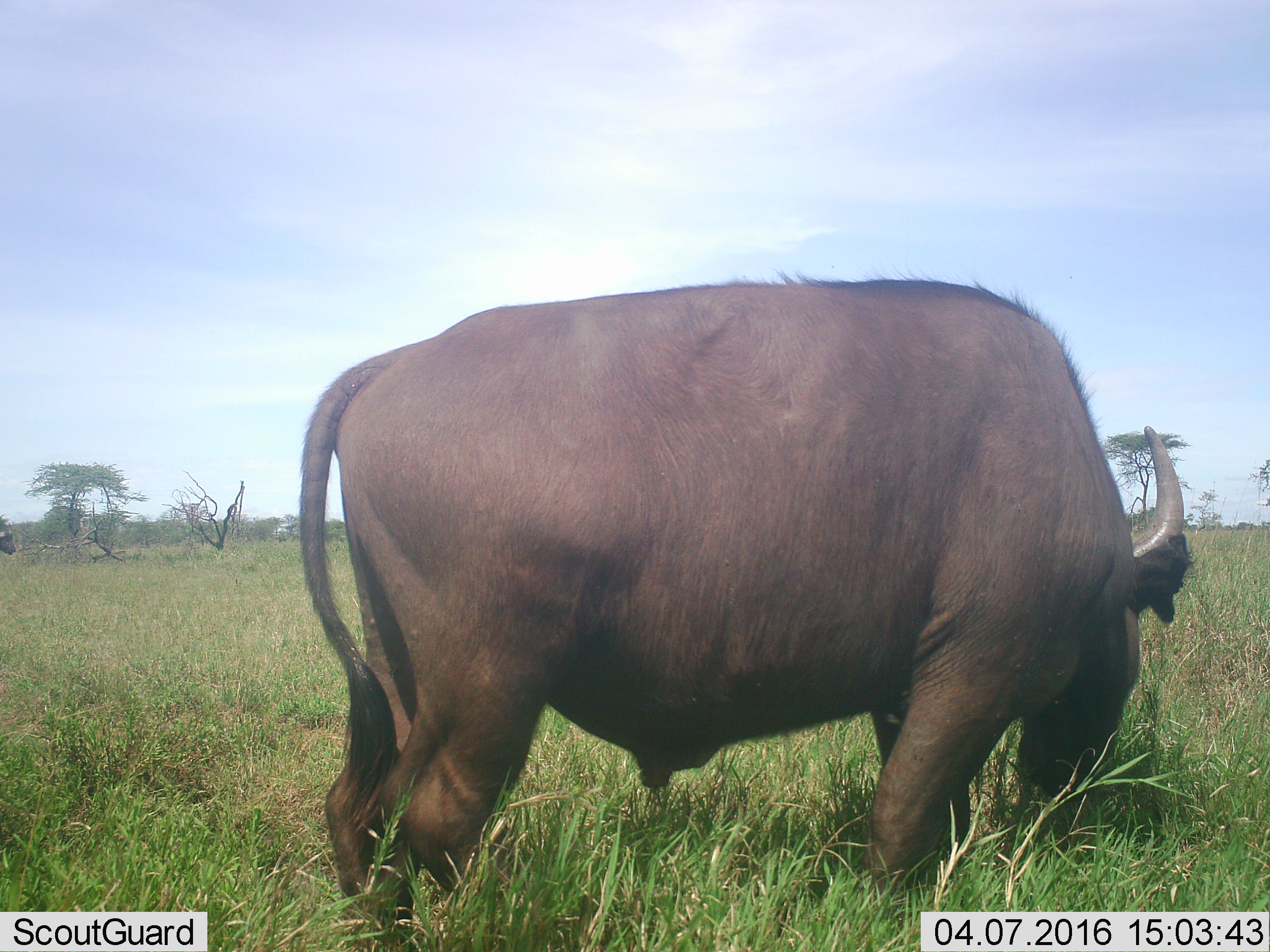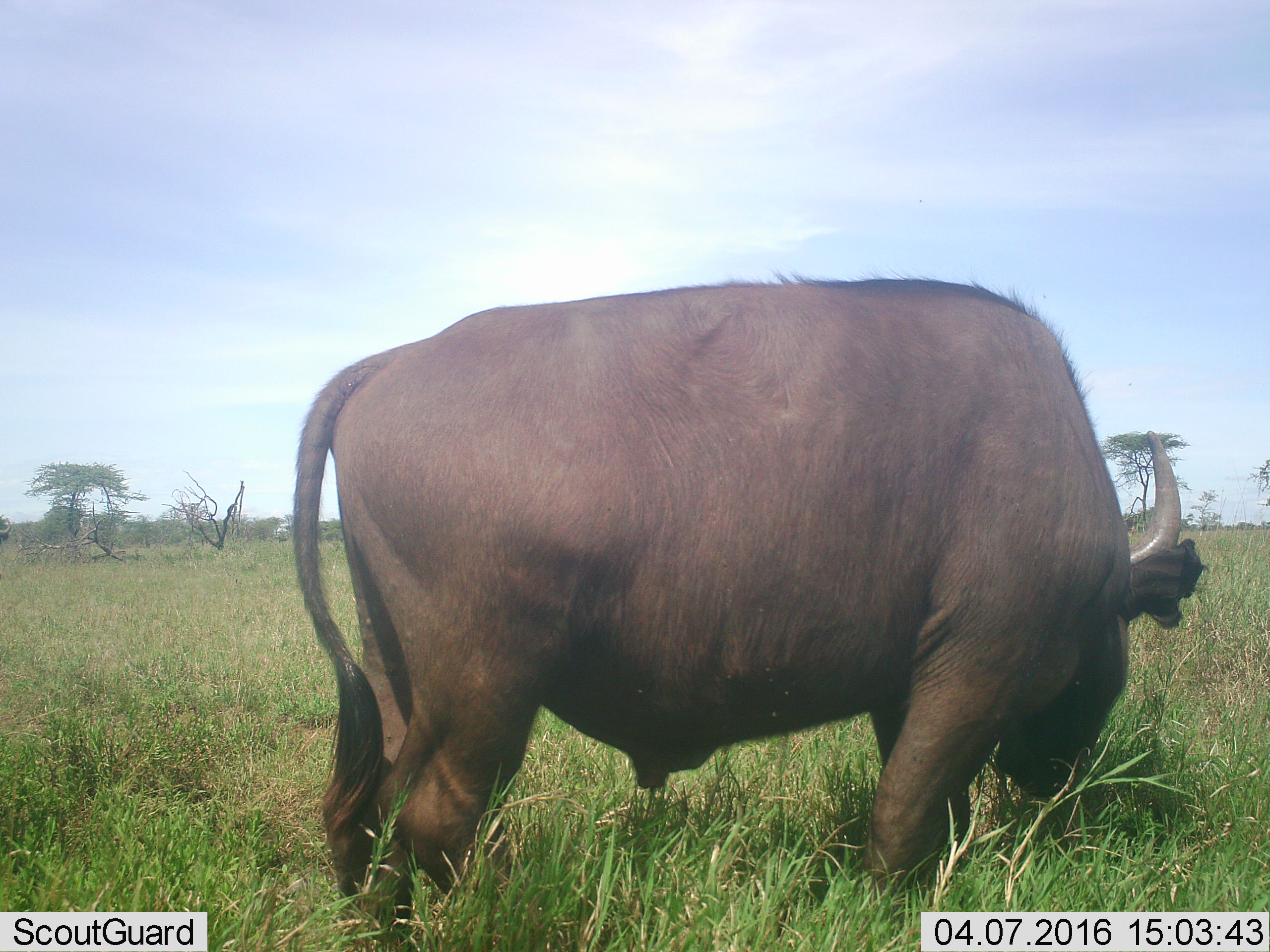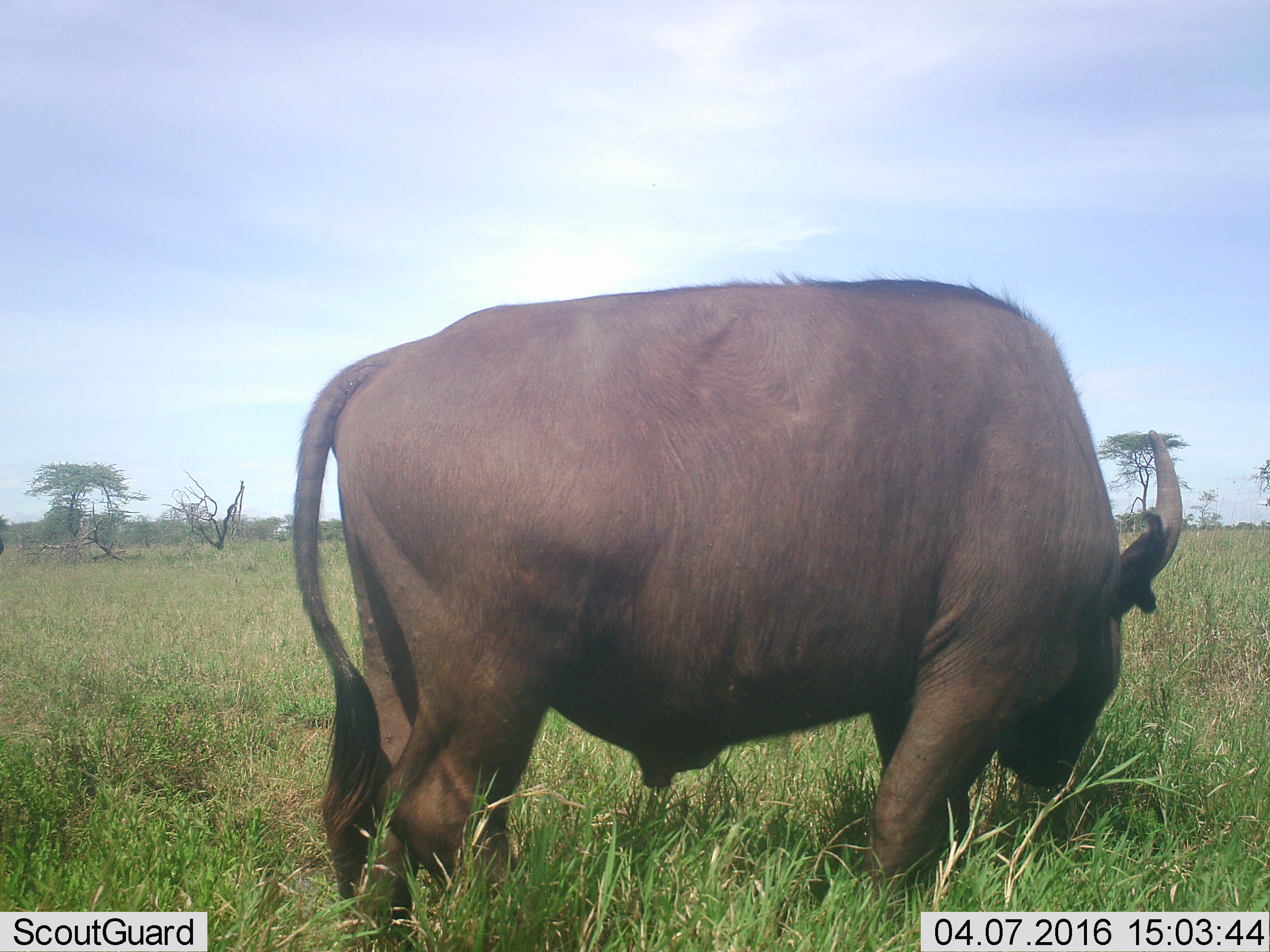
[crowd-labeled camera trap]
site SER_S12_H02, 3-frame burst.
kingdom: Animalia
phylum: Chordata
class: Mammalia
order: Artiodactyla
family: Bovidae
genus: Syncerus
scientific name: Syncerus caffer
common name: african buffalo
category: buffalo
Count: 2.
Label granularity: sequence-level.